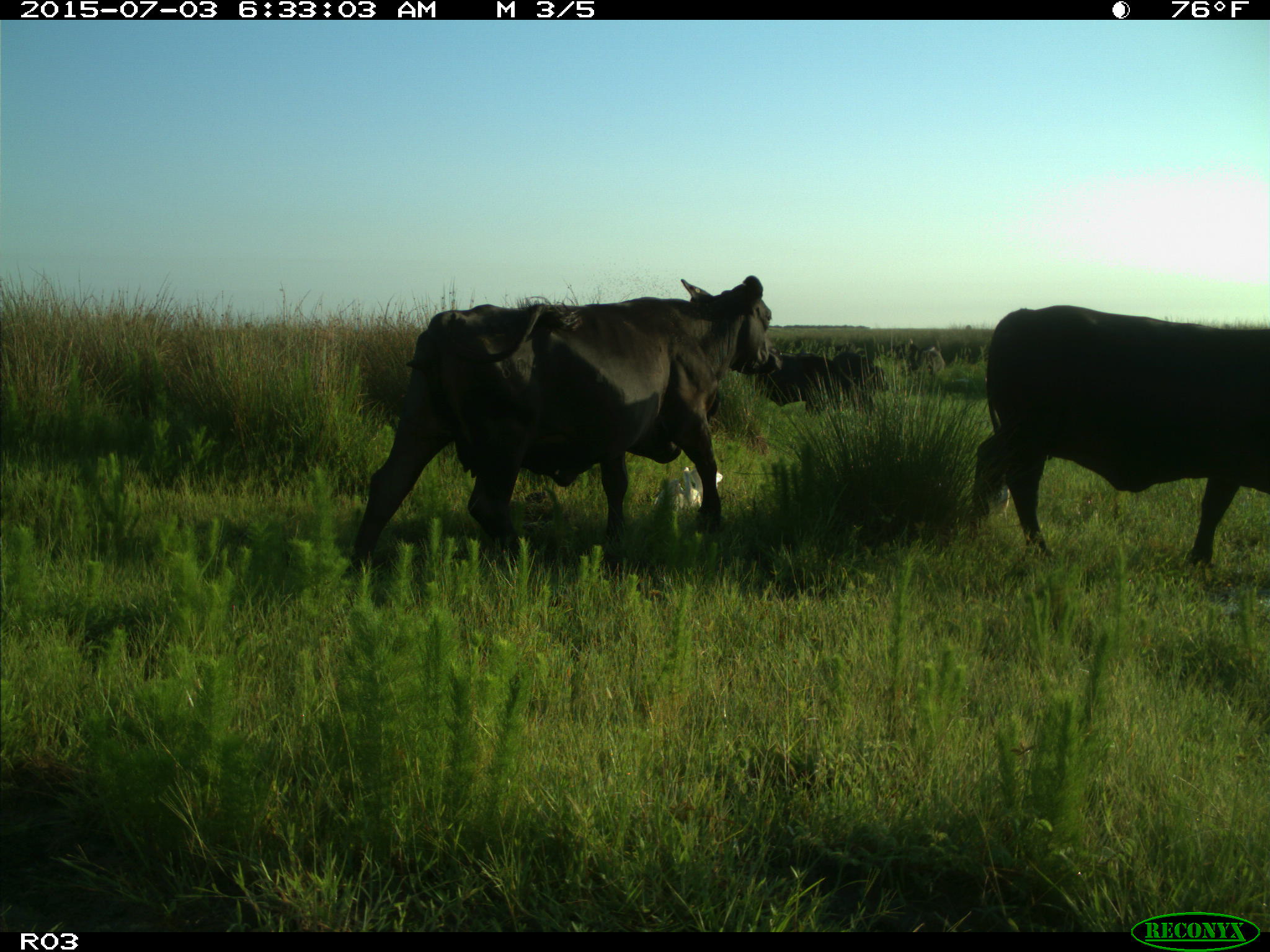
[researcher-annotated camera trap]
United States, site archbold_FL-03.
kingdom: Animalia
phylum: Chordata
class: Mammalia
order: Artiodactyla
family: Bovidae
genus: Bos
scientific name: Bos taurus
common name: domestic cow